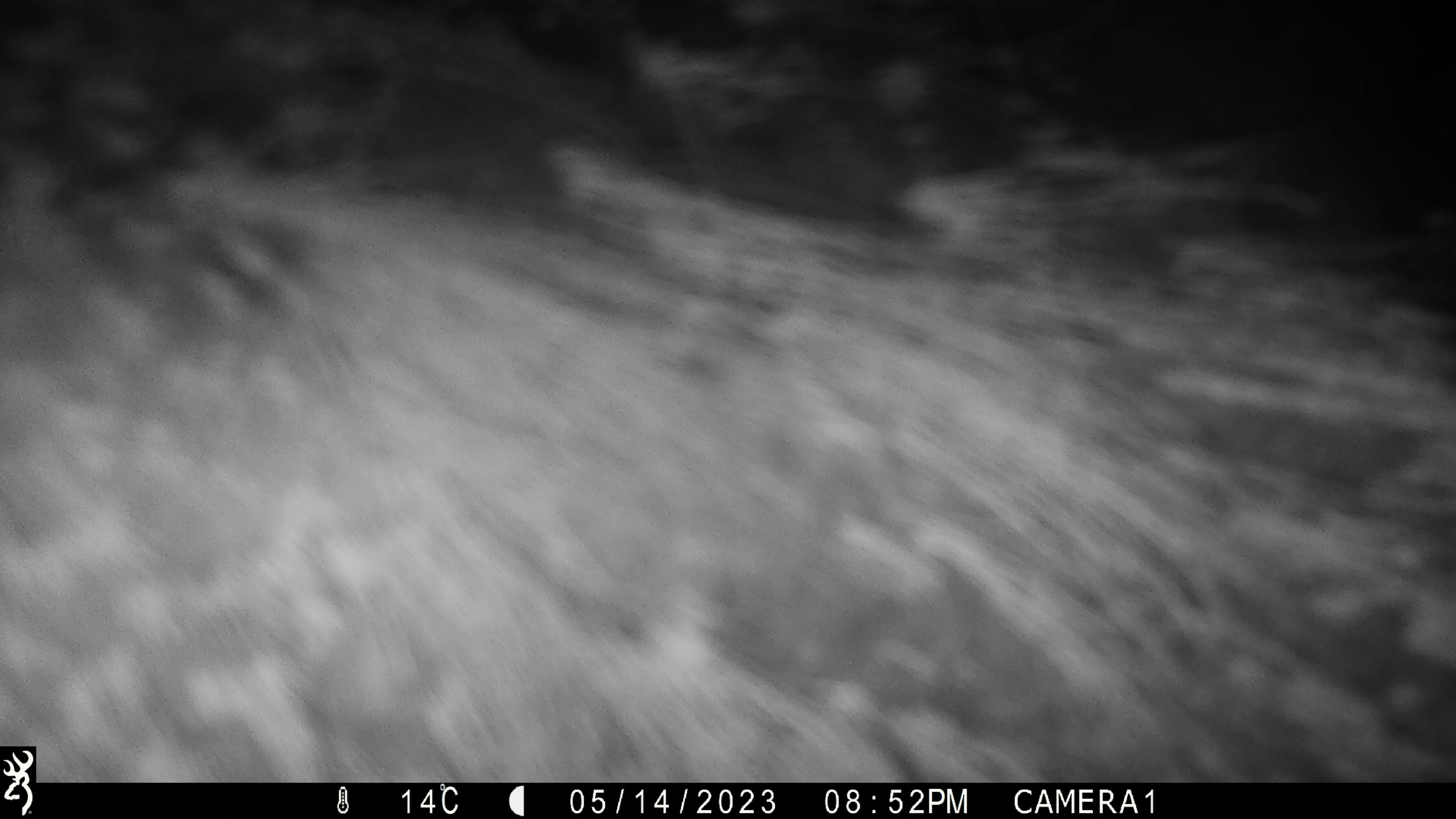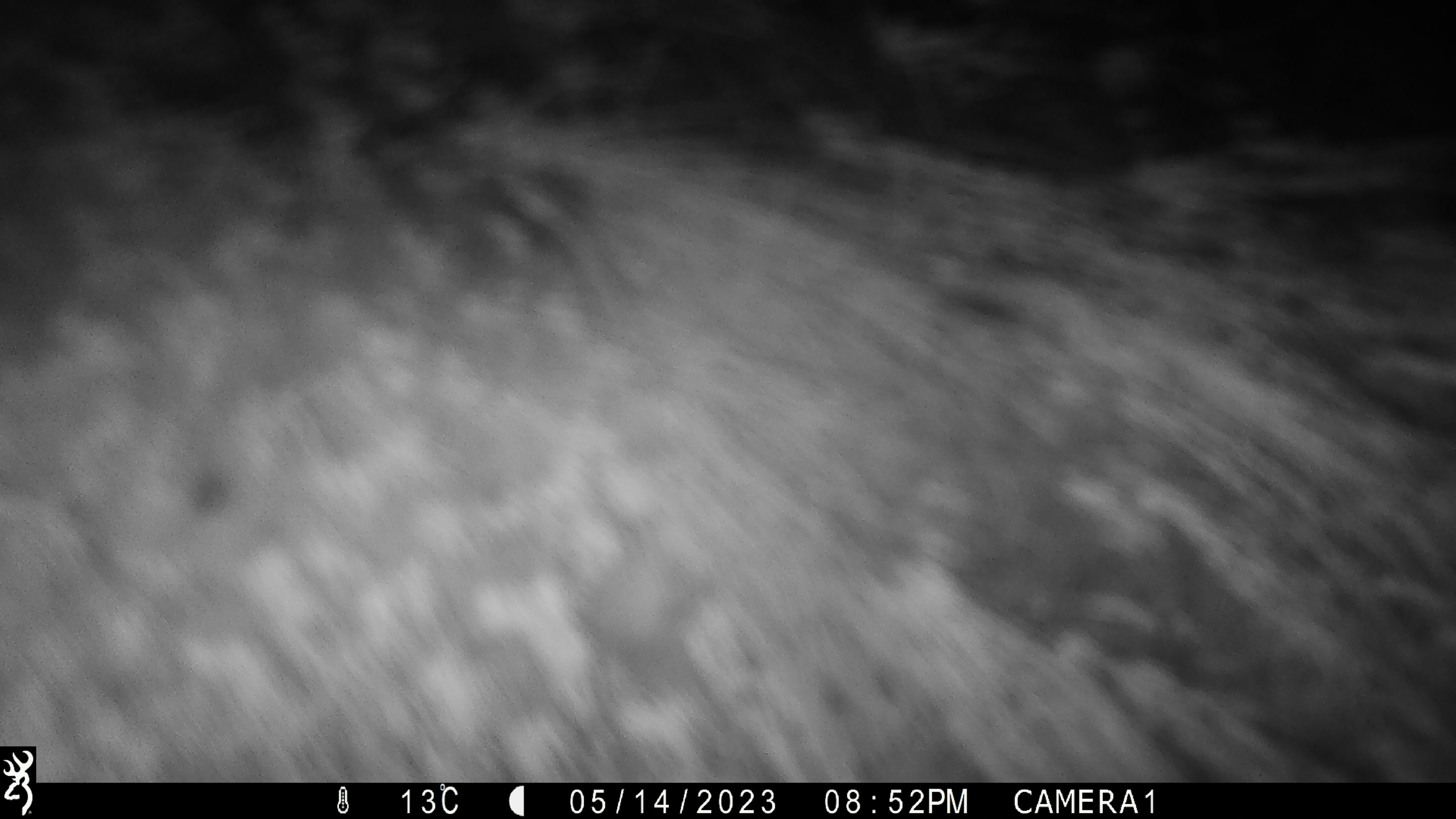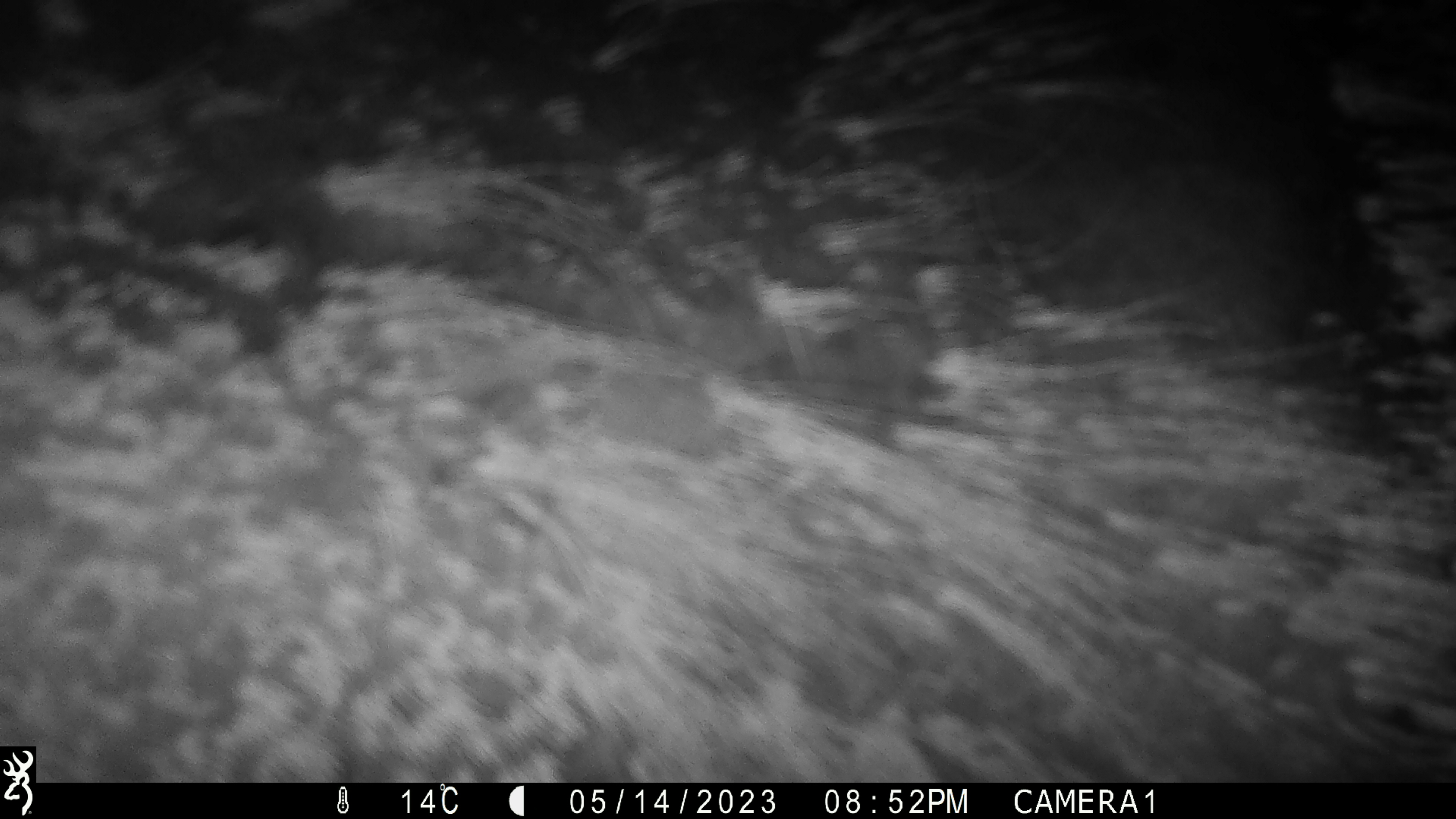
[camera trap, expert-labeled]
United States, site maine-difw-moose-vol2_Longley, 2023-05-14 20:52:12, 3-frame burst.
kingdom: Animalia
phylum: Chordata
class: Mammalia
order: Artiodactyla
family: Cervidae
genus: Alces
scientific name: Alces alces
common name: moose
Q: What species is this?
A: Moose (Alces alces).